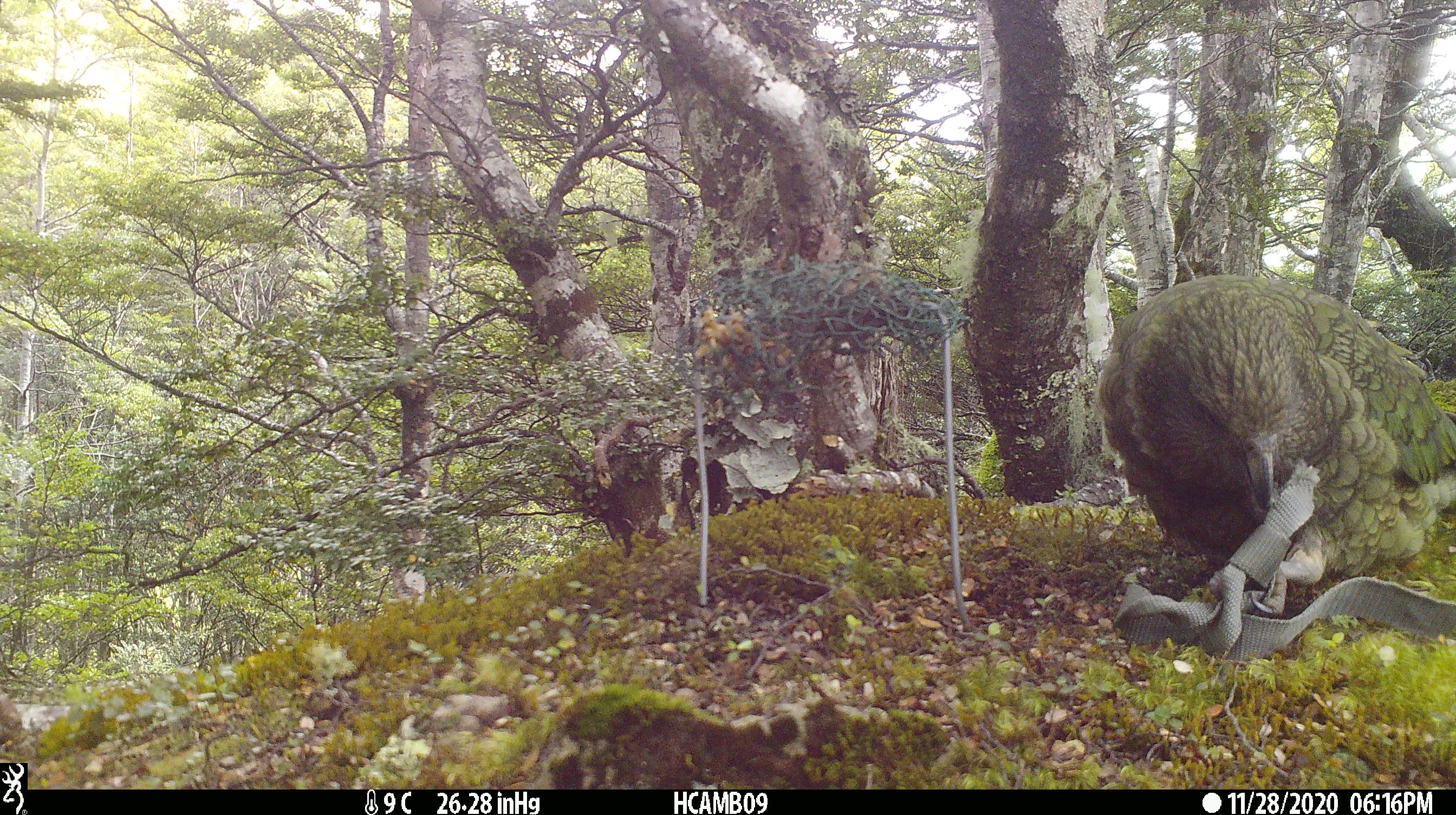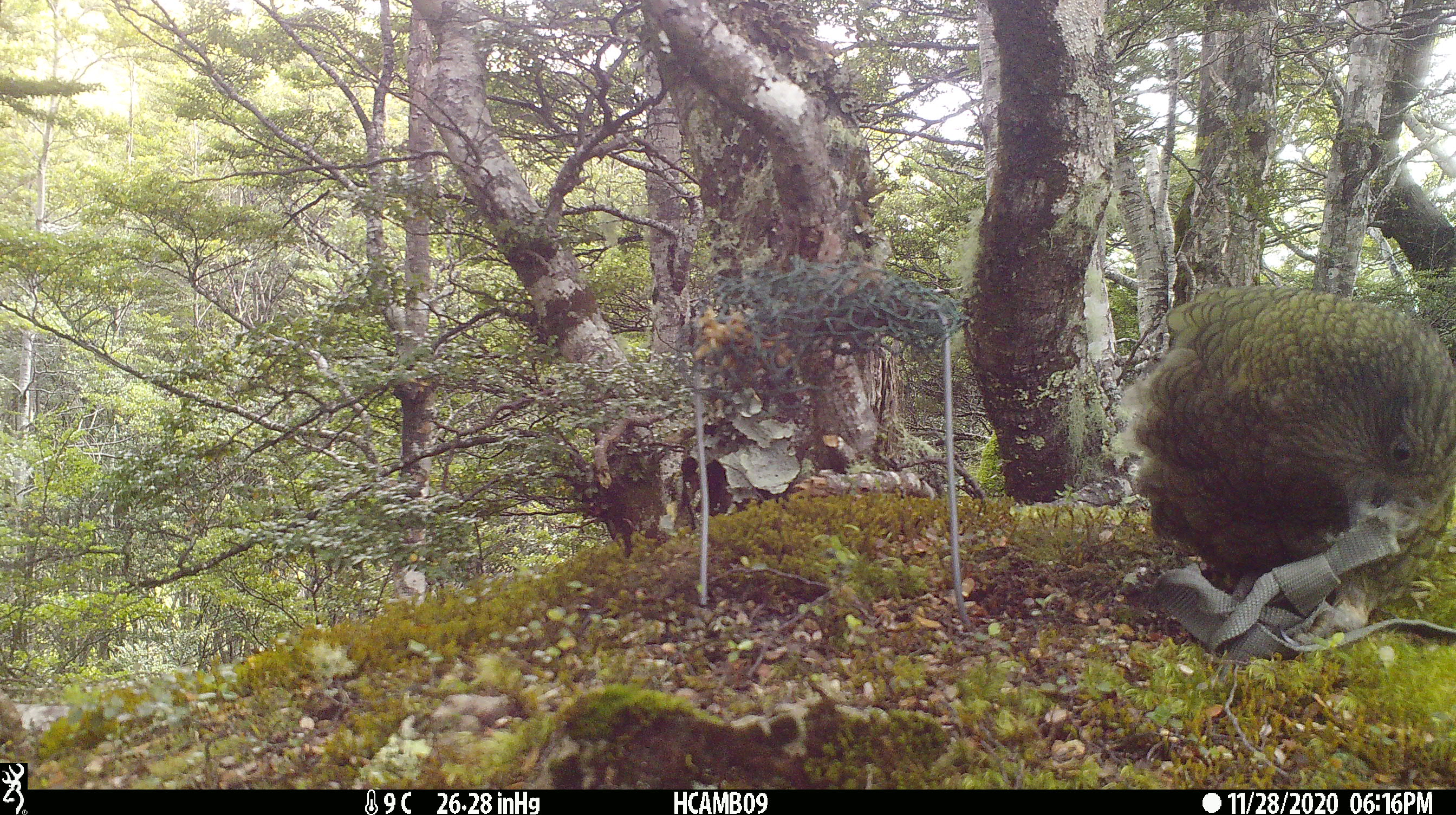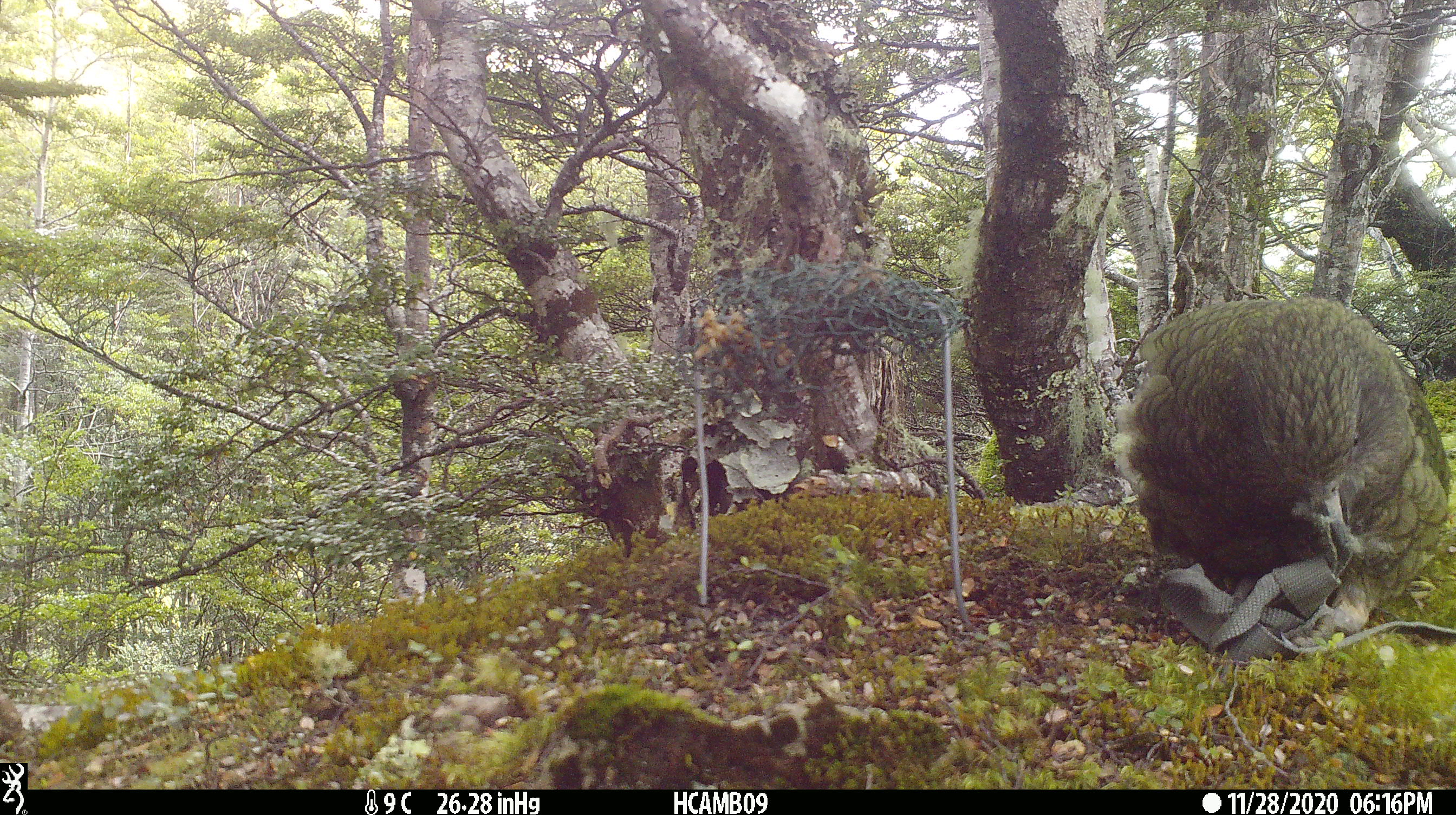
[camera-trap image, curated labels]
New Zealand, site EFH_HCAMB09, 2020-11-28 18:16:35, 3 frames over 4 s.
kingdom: Animalia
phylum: Chordata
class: Aves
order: Psittaciformes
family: Strigopidae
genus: Nestor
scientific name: Nestor notabilis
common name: kea